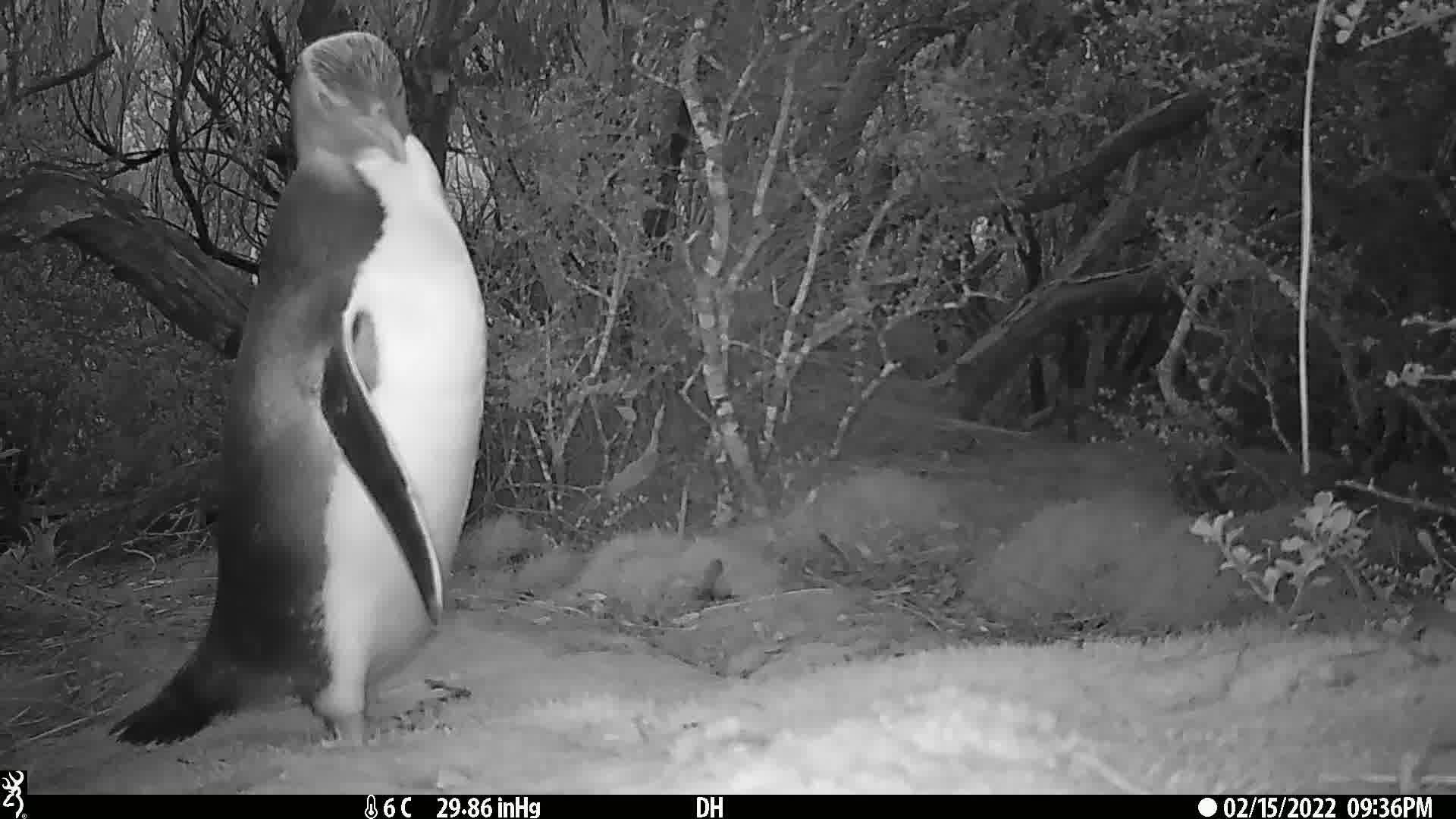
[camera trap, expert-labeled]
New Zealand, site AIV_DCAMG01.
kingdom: Animalia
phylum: Chordata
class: Aves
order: Sphenisciformes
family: Spheniscidae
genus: Megadyptes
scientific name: Megadyptes antipodes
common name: yellow-eyed penguin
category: yellow eyed penguin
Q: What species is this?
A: Yellow eyed penguin (yellow-eyed penguin) (Megadyptes antipodes).